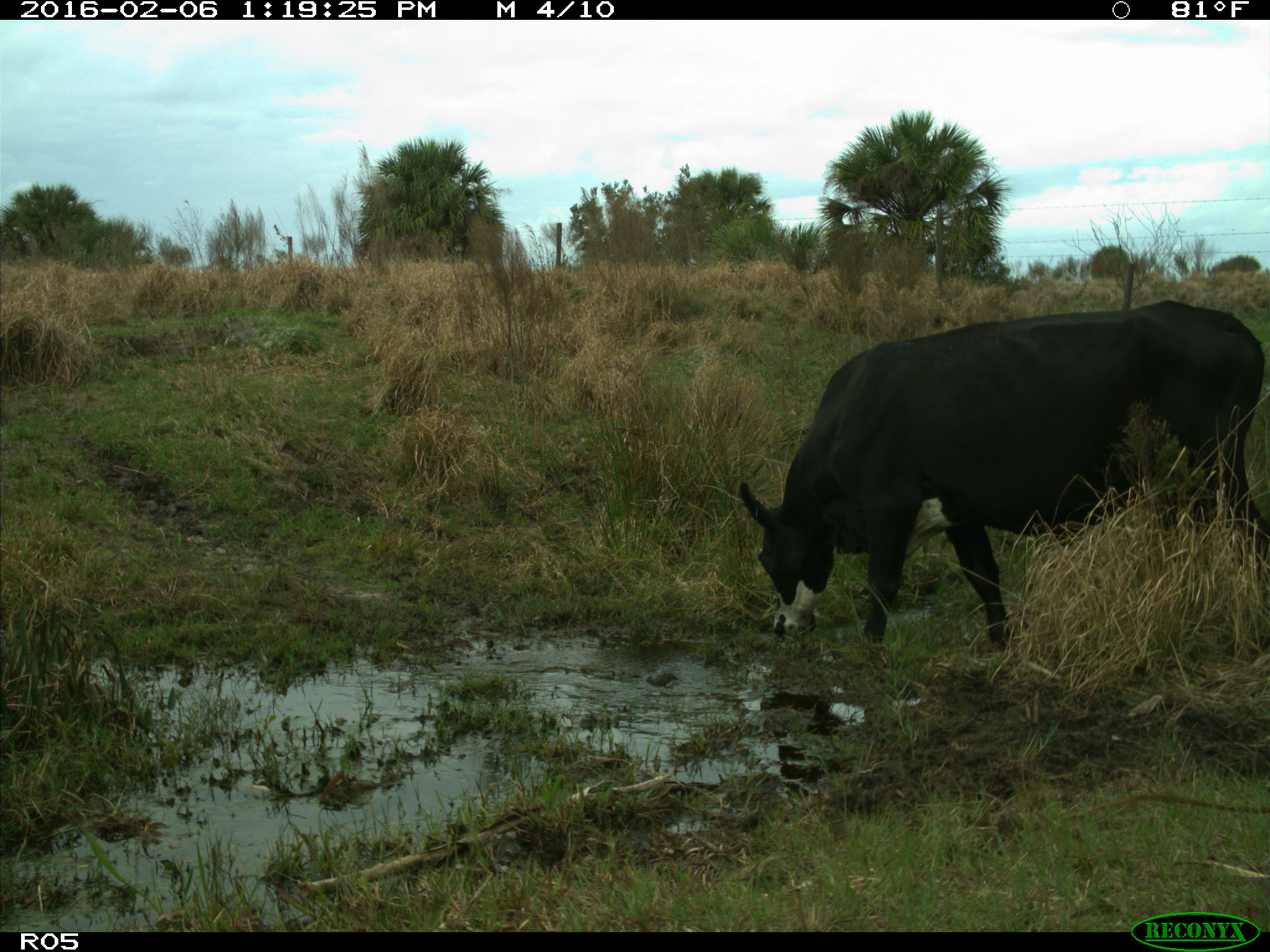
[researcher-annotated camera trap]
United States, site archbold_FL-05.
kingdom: Animalia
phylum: Chordata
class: Mammalia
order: Artiodactyla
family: Bovidae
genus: Bos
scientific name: Bos taurus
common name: domestic cow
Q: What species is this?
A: Bos taurus (domestic cow).